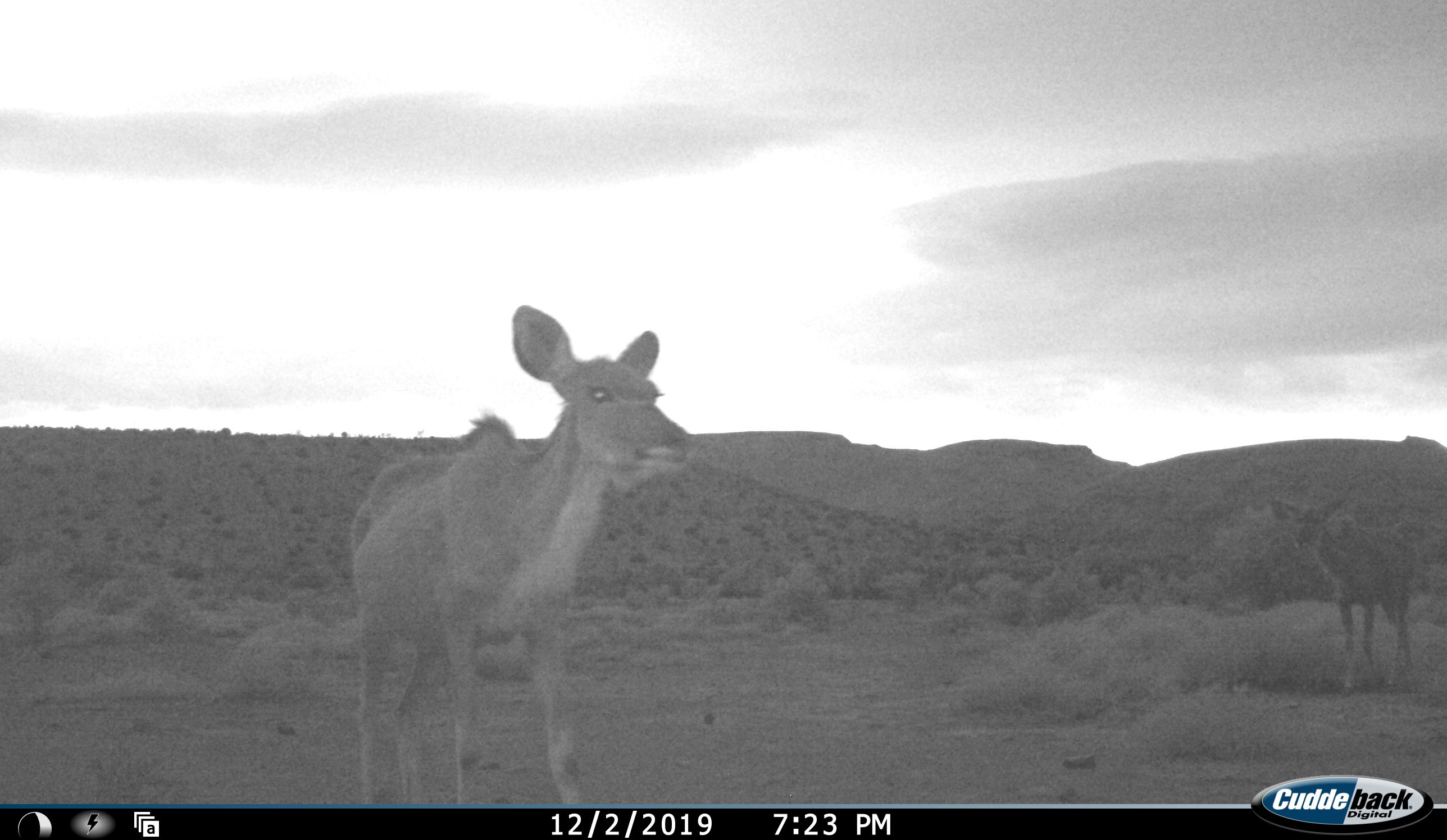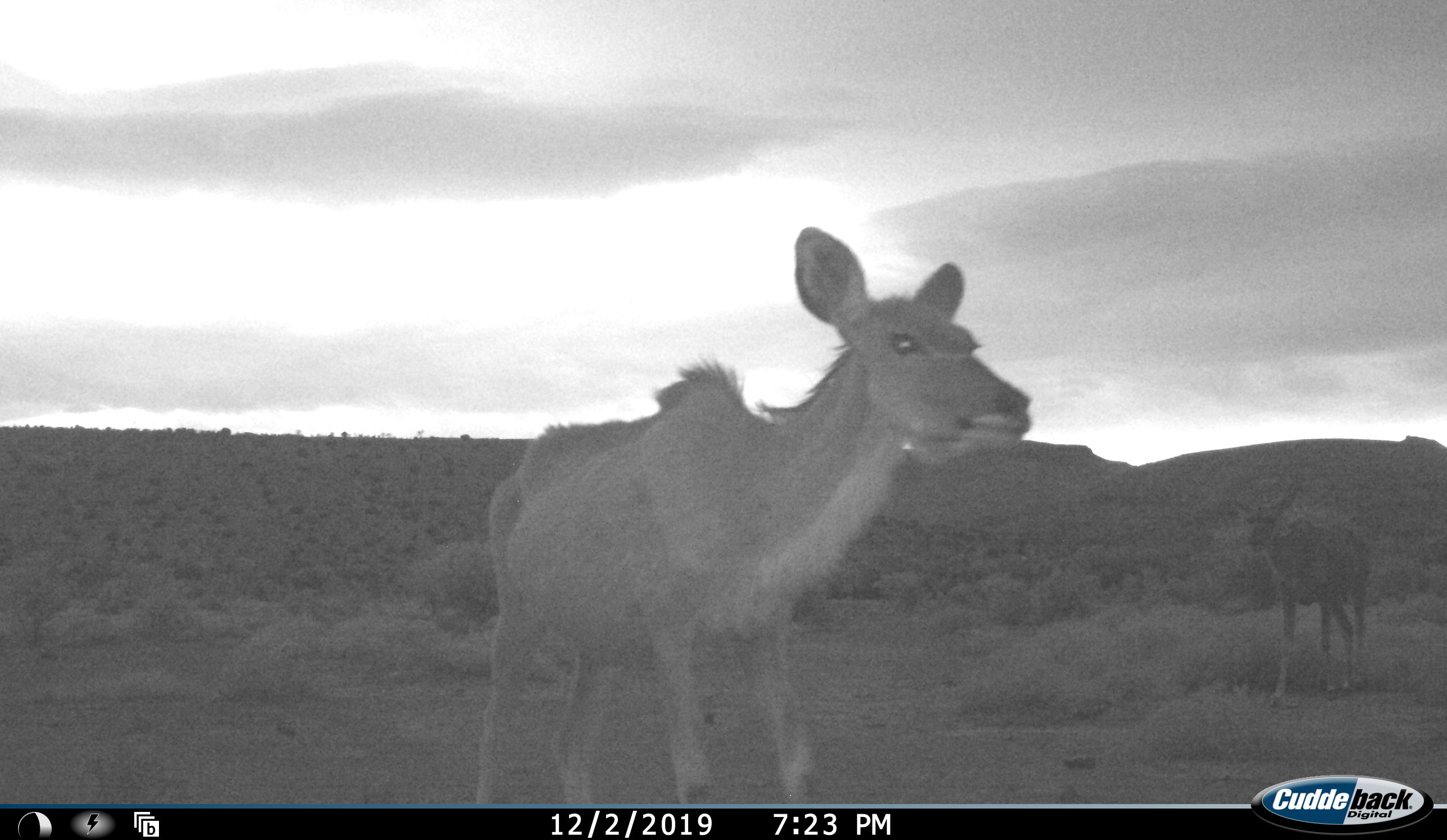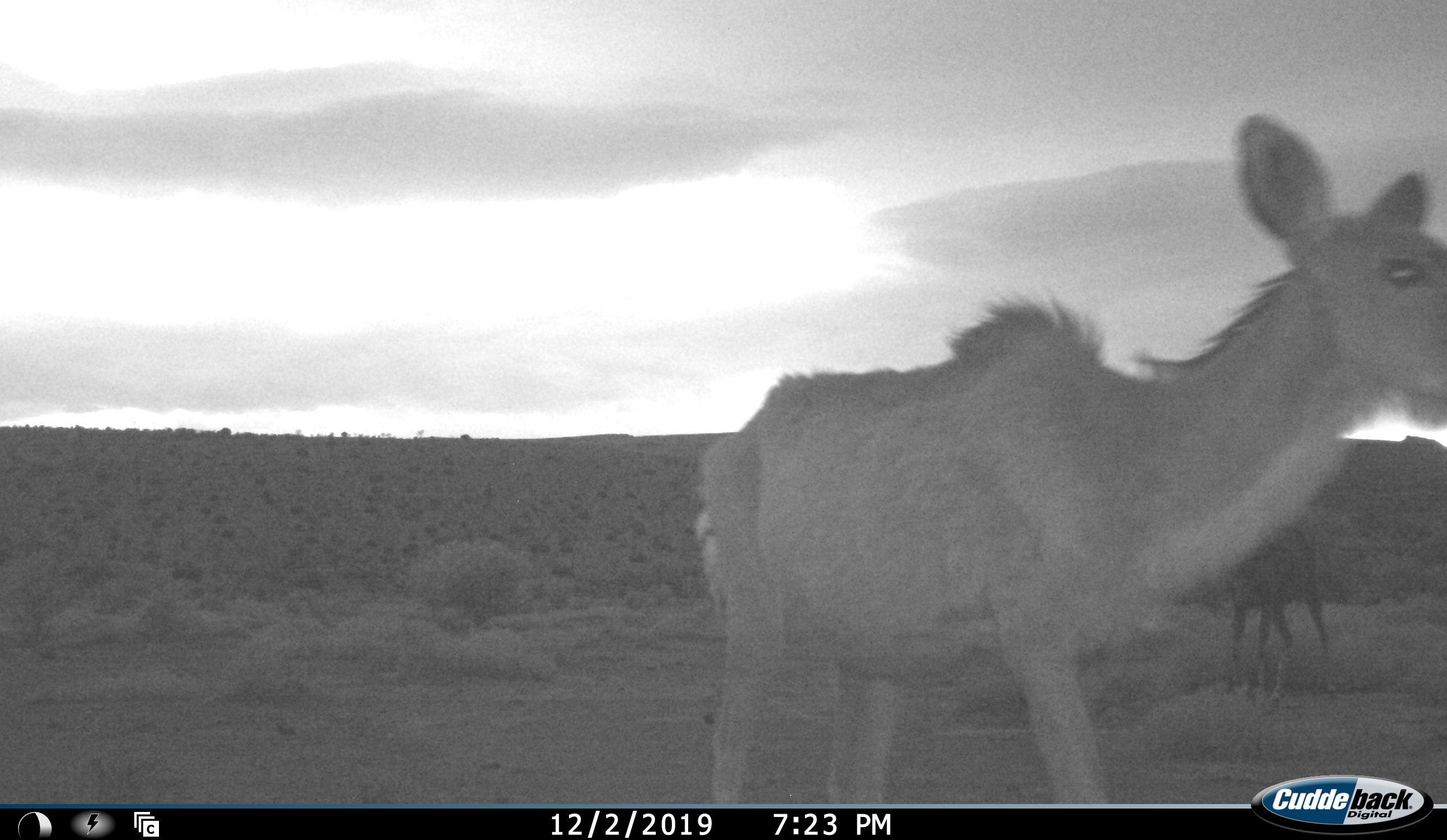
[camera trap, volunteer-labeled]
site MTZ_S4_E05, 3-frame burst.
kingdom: Animalia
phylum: Chordata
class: Mammalia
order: Artiodactyla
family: Bovidae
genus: Tragelaphus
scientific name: Tragelaphus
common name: kudu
Kudu (Tragelaphus), count 2. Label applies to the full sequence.